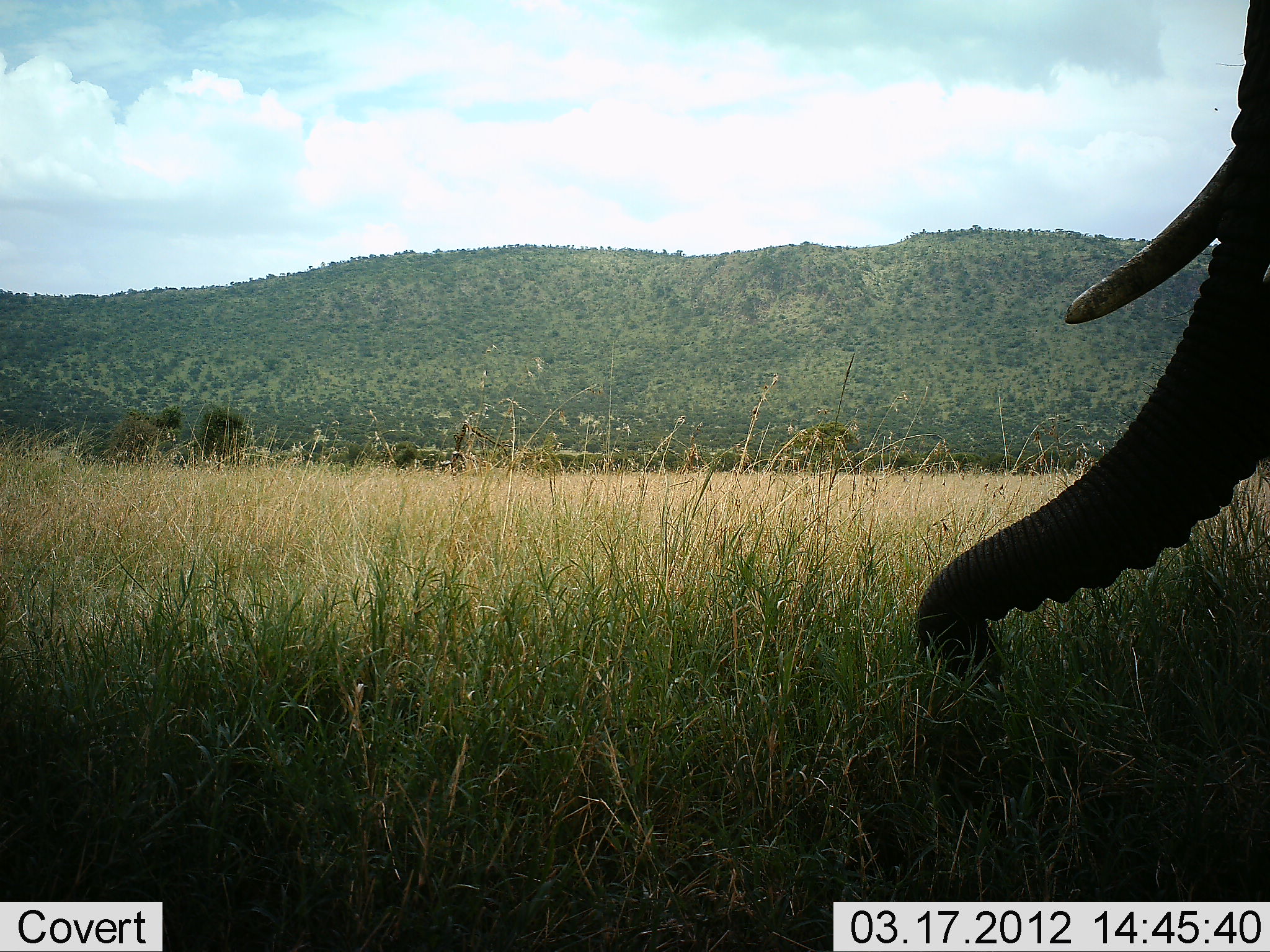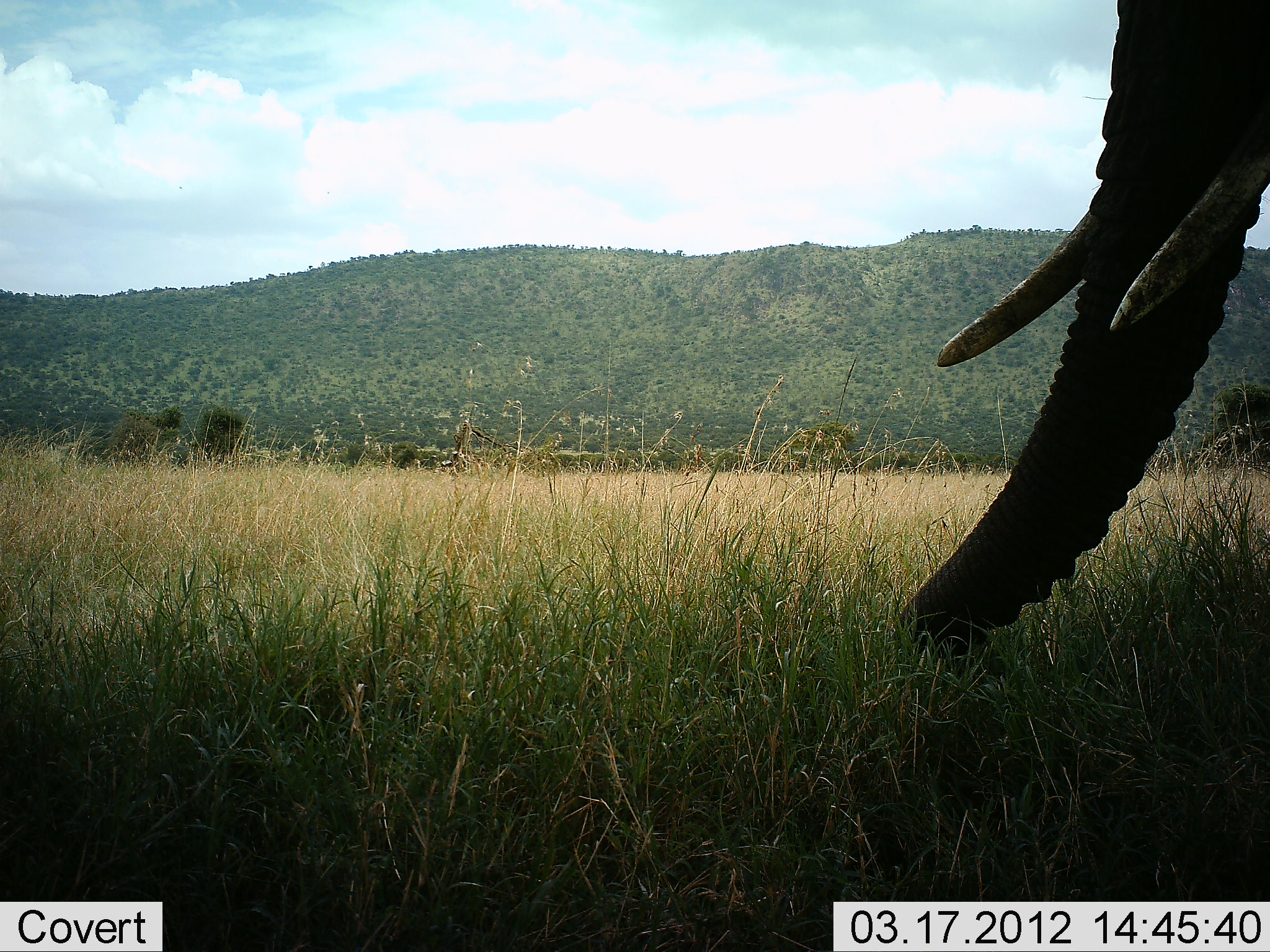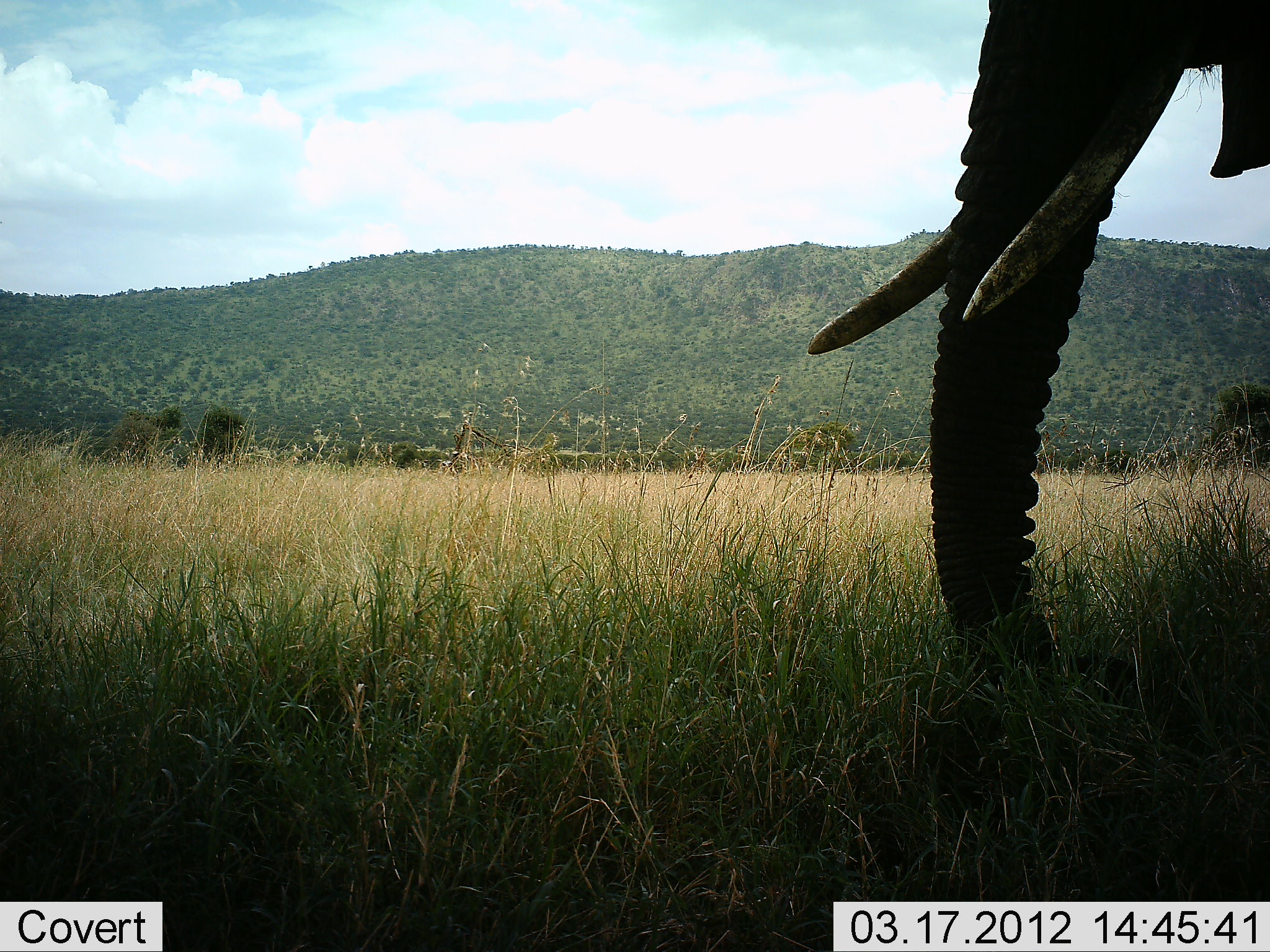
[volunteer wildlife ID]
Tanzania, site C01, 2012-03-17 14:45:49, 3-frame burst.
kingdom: Animalia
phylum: Chordata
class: Mammalia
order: Proboscidea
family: Elephantidae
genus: Loxodonta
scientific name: Loxodonta africana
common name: african bush elephant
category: elephant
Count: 1.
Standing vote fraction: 32%.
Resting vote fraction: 0%.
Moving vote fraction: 26%.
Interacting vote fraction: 0%.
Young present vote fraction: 0%.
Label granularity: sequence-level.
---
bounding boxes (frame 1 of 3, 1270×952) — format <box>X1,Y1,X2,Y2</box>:
animal: <box>919,0,1270,699</box>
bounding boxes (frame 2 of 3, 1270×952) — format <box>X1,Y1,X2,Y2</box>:
animal: <box>900,0,1270,644</box>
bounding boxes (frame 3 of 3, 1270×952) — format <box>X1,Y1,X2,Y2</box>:
animal: <box>809,0,1270,699</box>